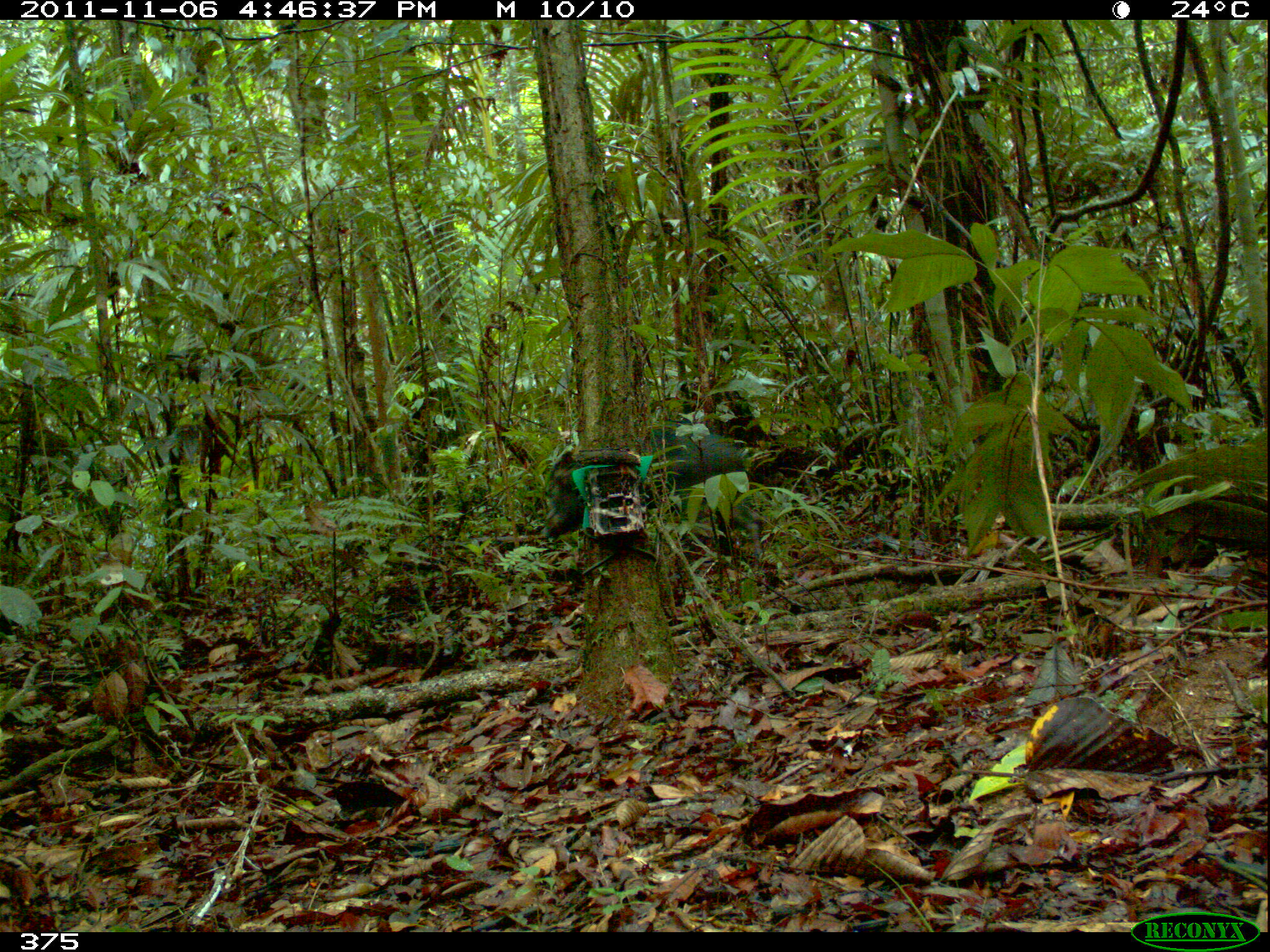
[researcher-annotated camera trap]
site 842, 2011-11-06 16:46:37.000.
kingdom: Animalia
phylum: Chordata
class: Mammalia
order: Artiodactyla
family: Tayassuidae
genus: Tayassu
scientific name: Tayassu pecari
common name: white-lipped peccary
Tayassu pecari (white-lipped peccary).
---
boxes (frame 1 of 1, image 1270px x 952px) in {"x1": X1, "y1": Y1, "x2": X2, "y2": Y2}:
tayassu pecari: {"x1": 538, "y1": 425, "x2": 767, "y2": 569}